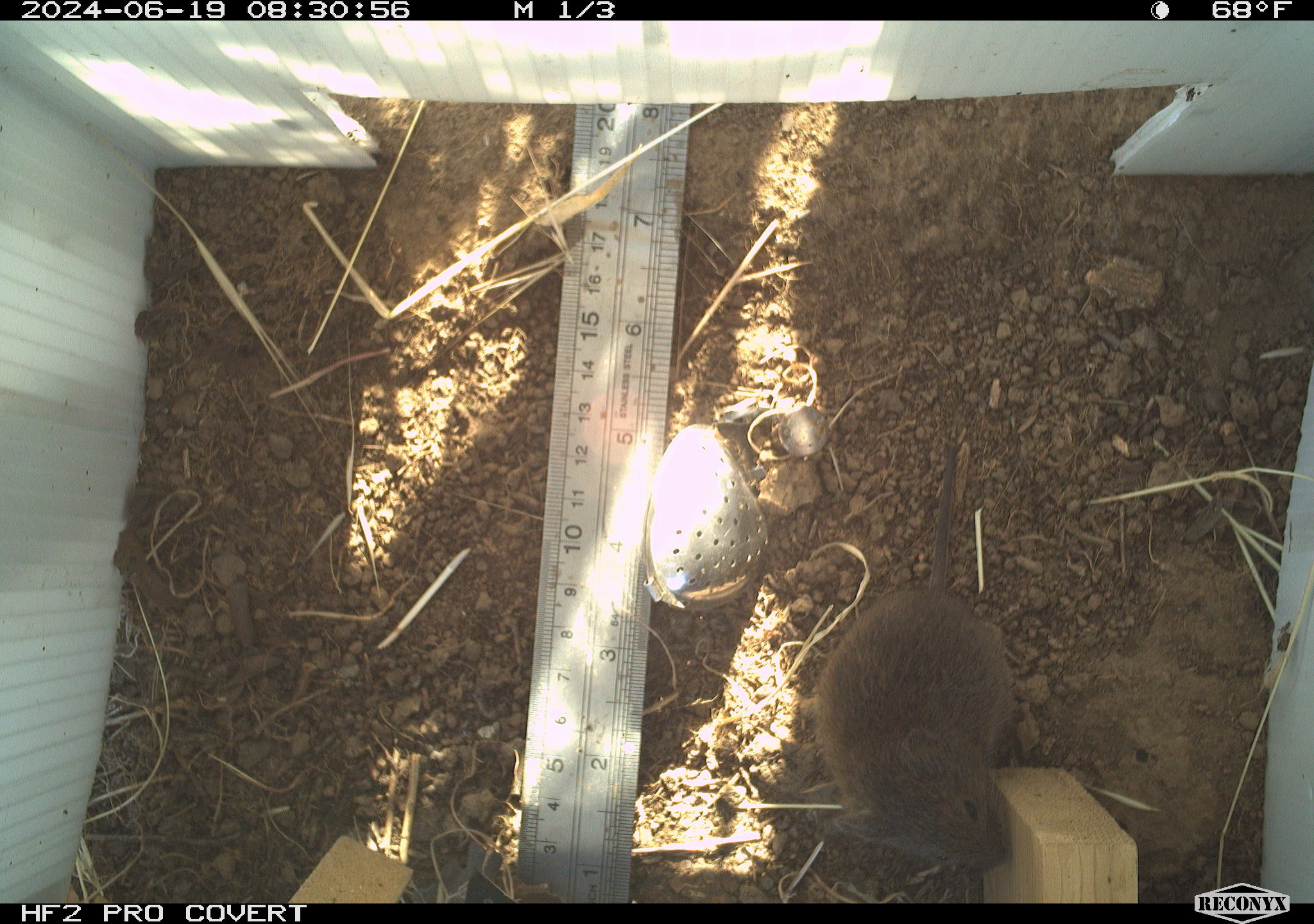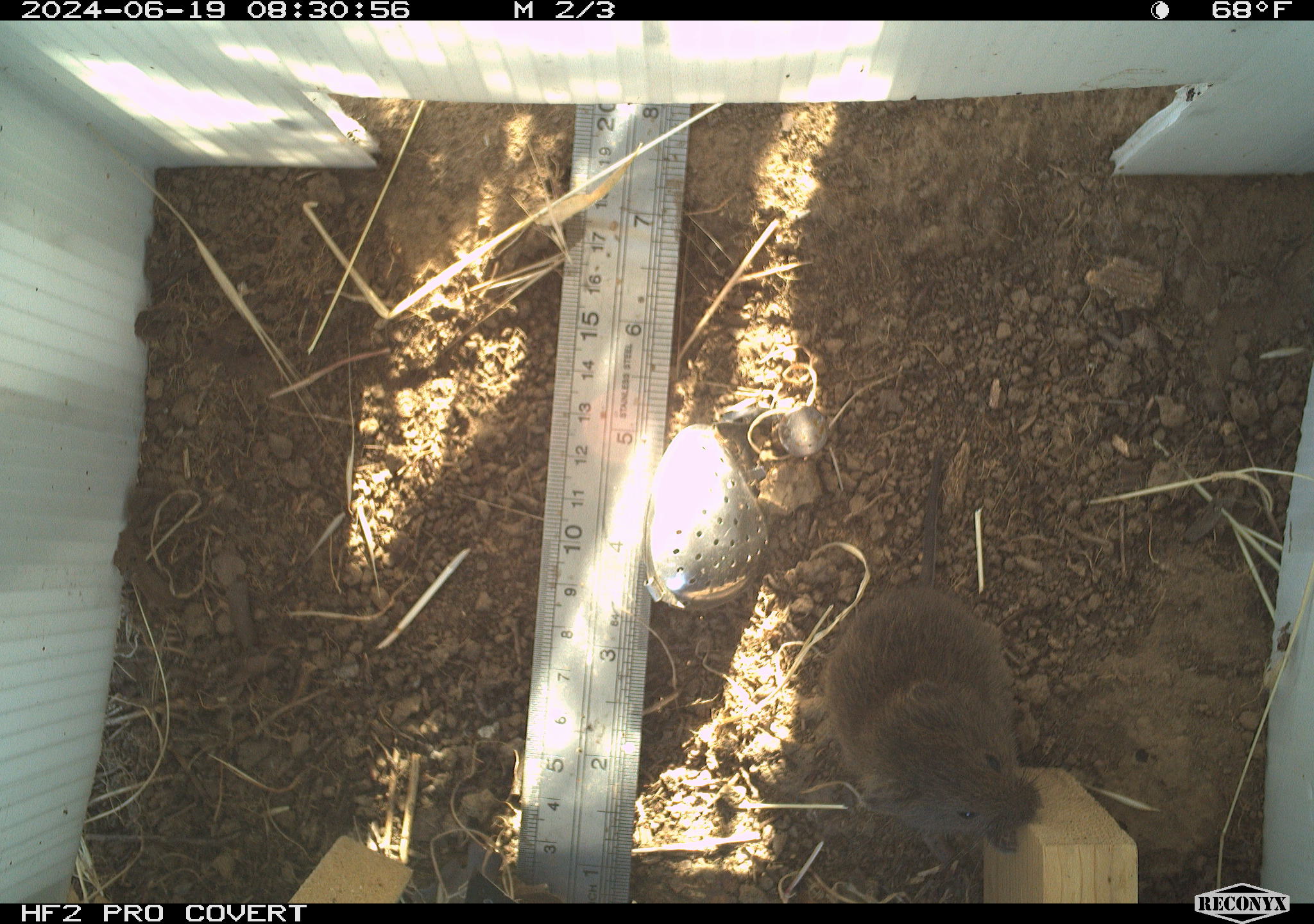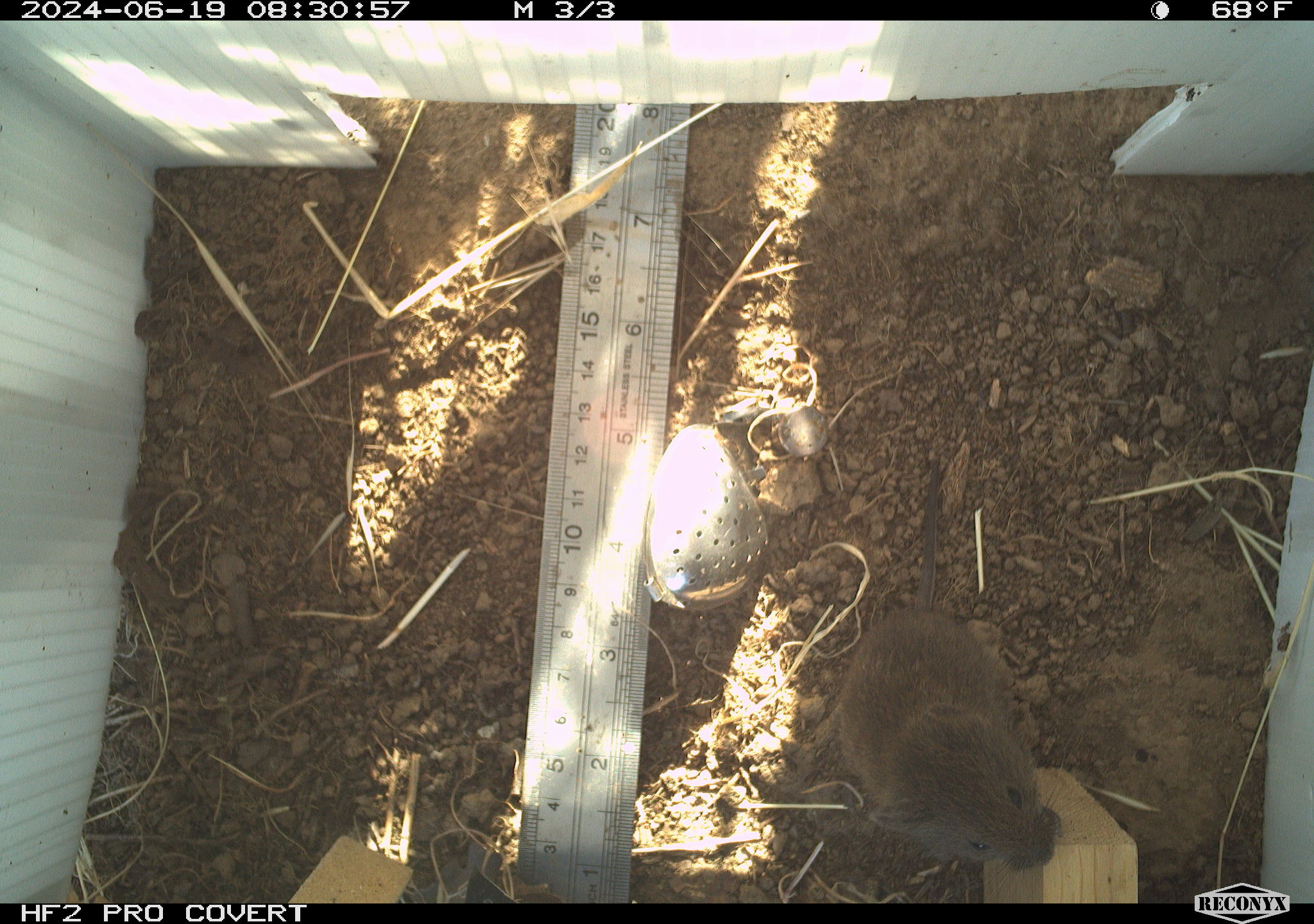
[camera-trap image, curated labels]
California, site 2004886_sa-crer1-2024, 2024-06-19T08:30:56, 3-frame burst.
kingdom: Animalia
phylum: Chordata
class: Mammalia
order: Rodentia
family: Cricetidae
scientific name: Arvicolinae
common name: voles, lemmings, and muskrats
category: arvicolinae subfamily